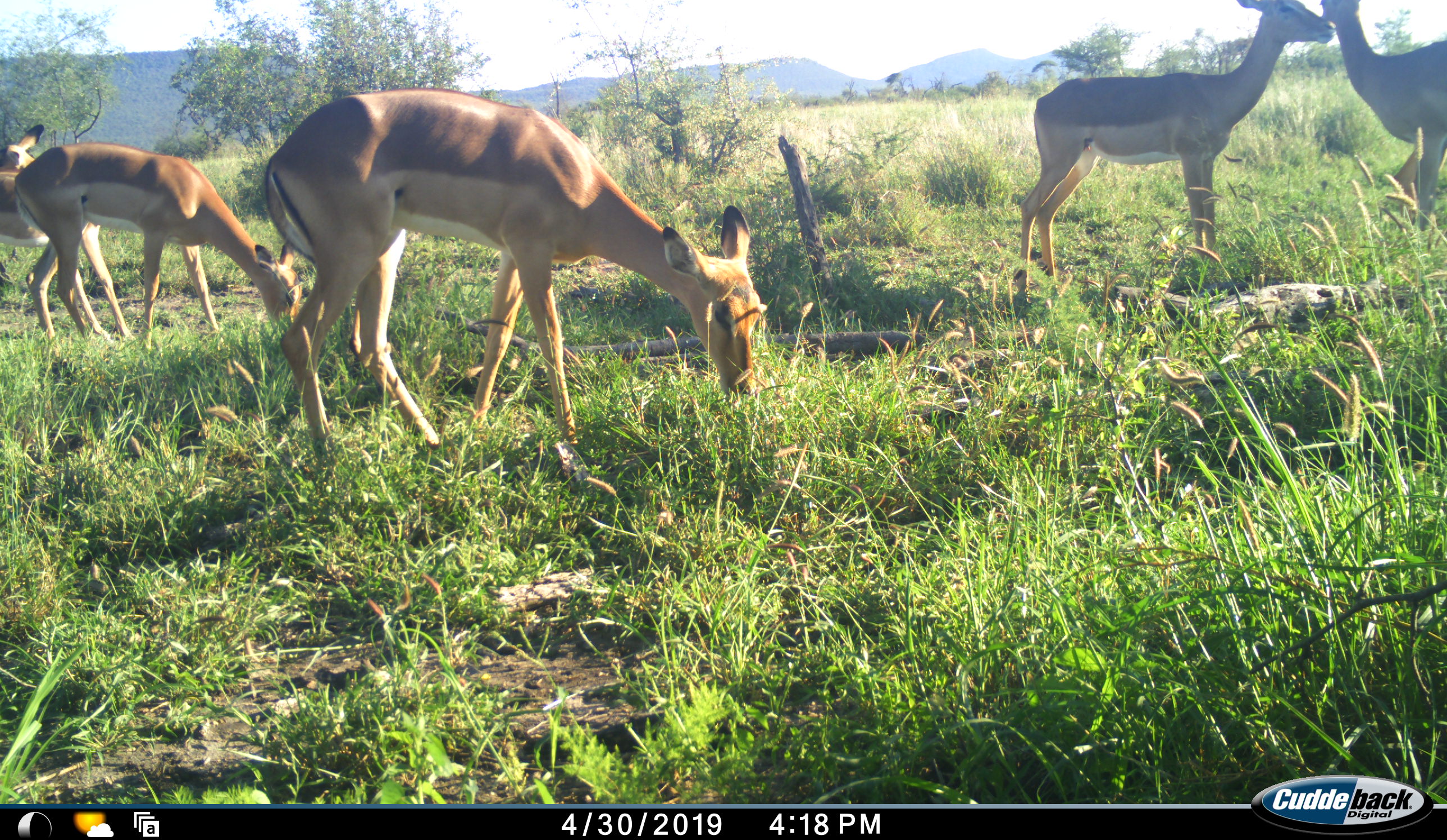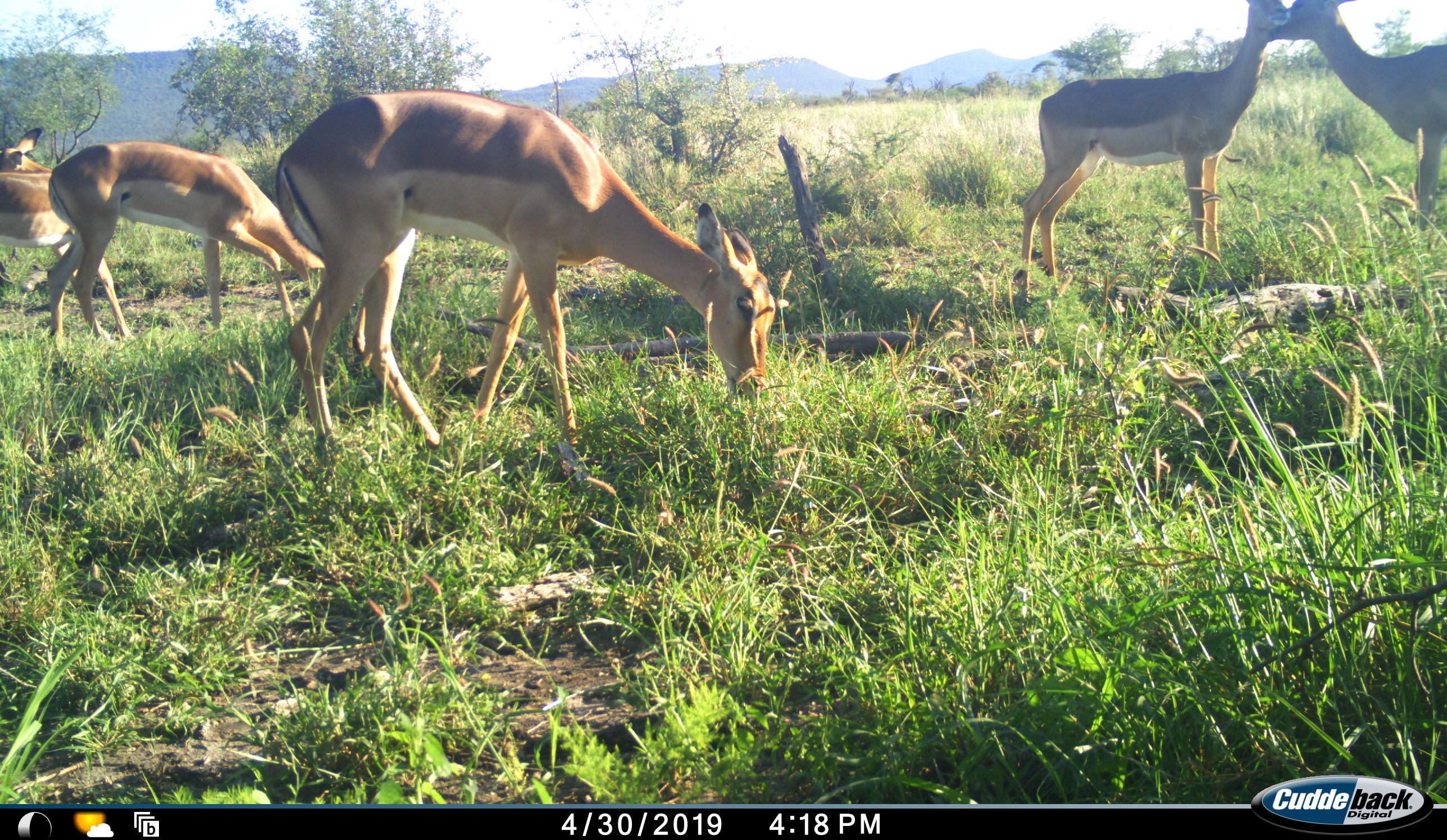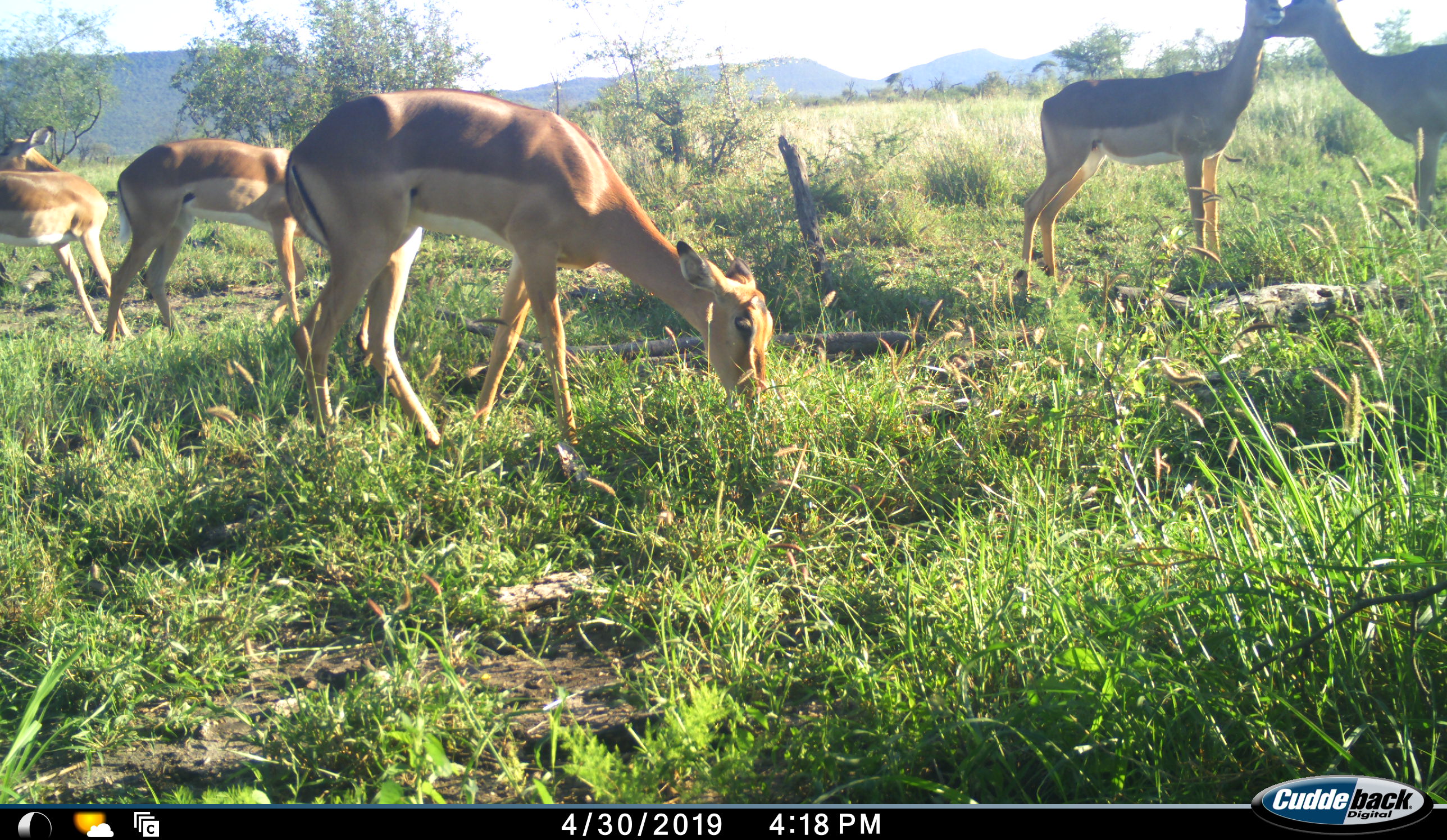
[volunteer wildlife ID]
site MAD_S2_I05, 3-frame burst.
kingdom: Animalia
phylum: Chordata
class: Mammalia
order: Artiodactyla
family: Bovidae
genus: Aepyceros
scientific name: Aepyceros melampus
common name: impala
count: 5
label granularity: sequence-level